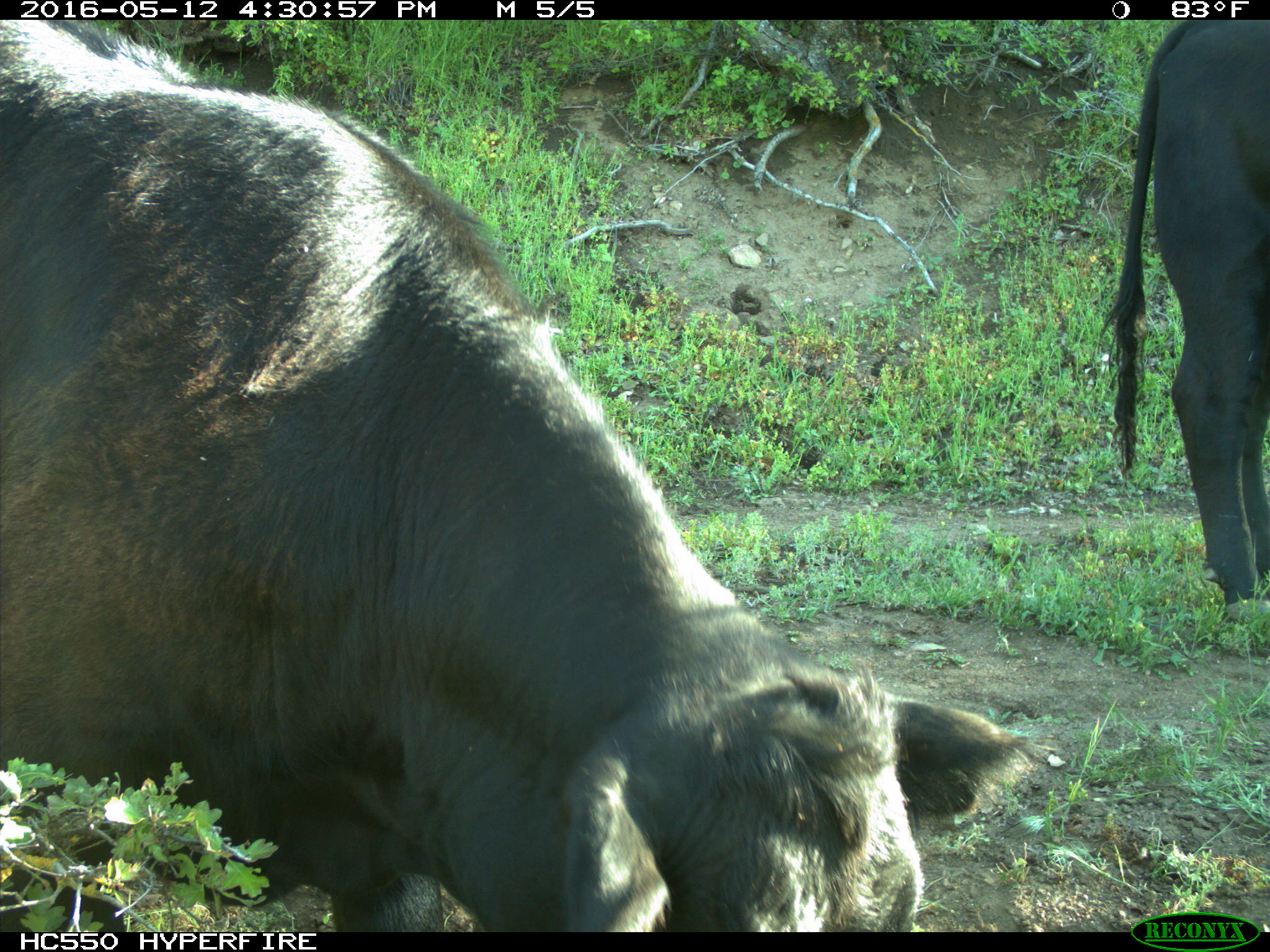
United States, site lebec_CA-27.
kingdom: Animalia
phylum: Chordata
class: Mammalia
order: Artiodactyla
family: Bovidae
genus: Bos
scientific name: Bos taurus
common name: domestic cow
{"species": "Bos taurus (domestic cow)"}